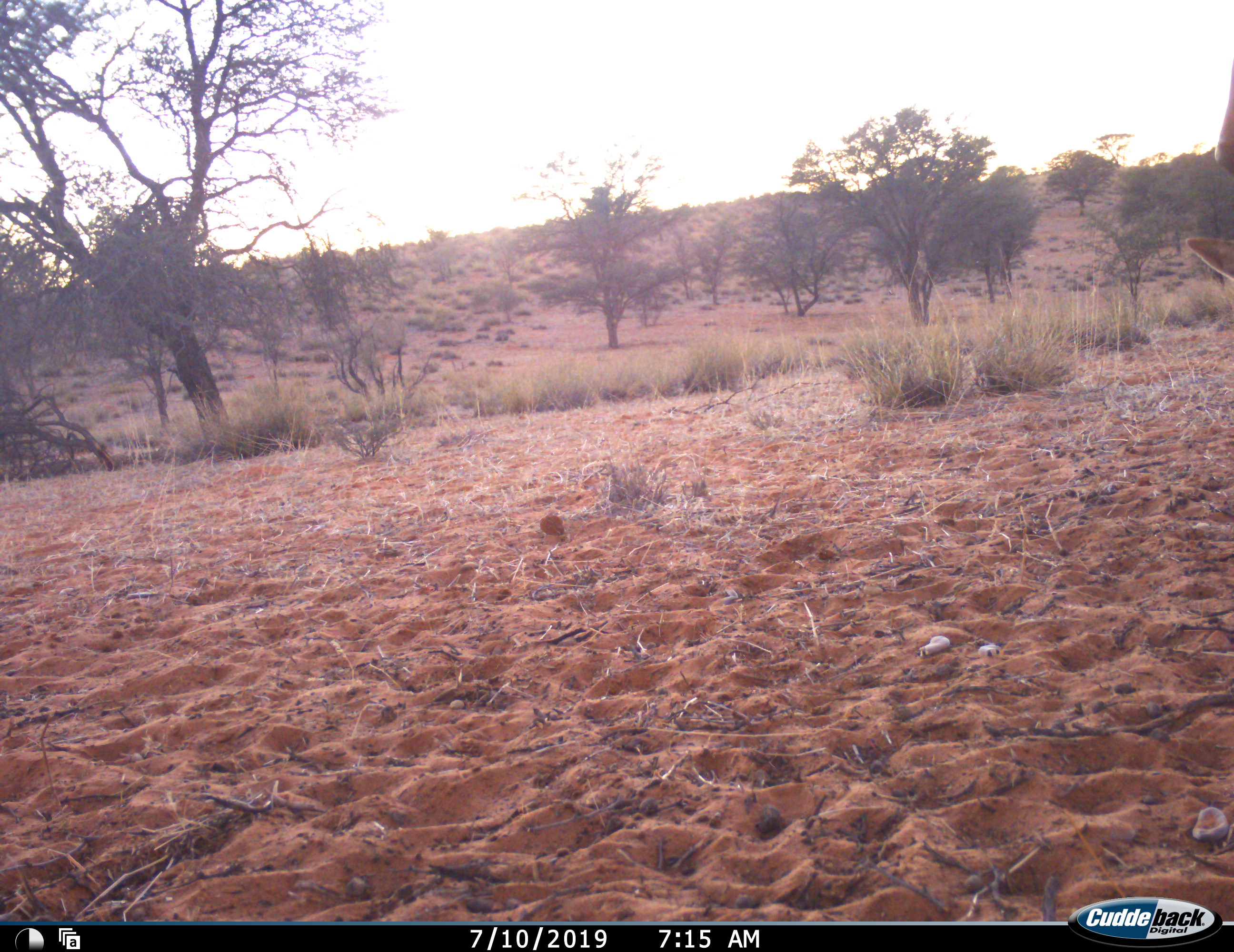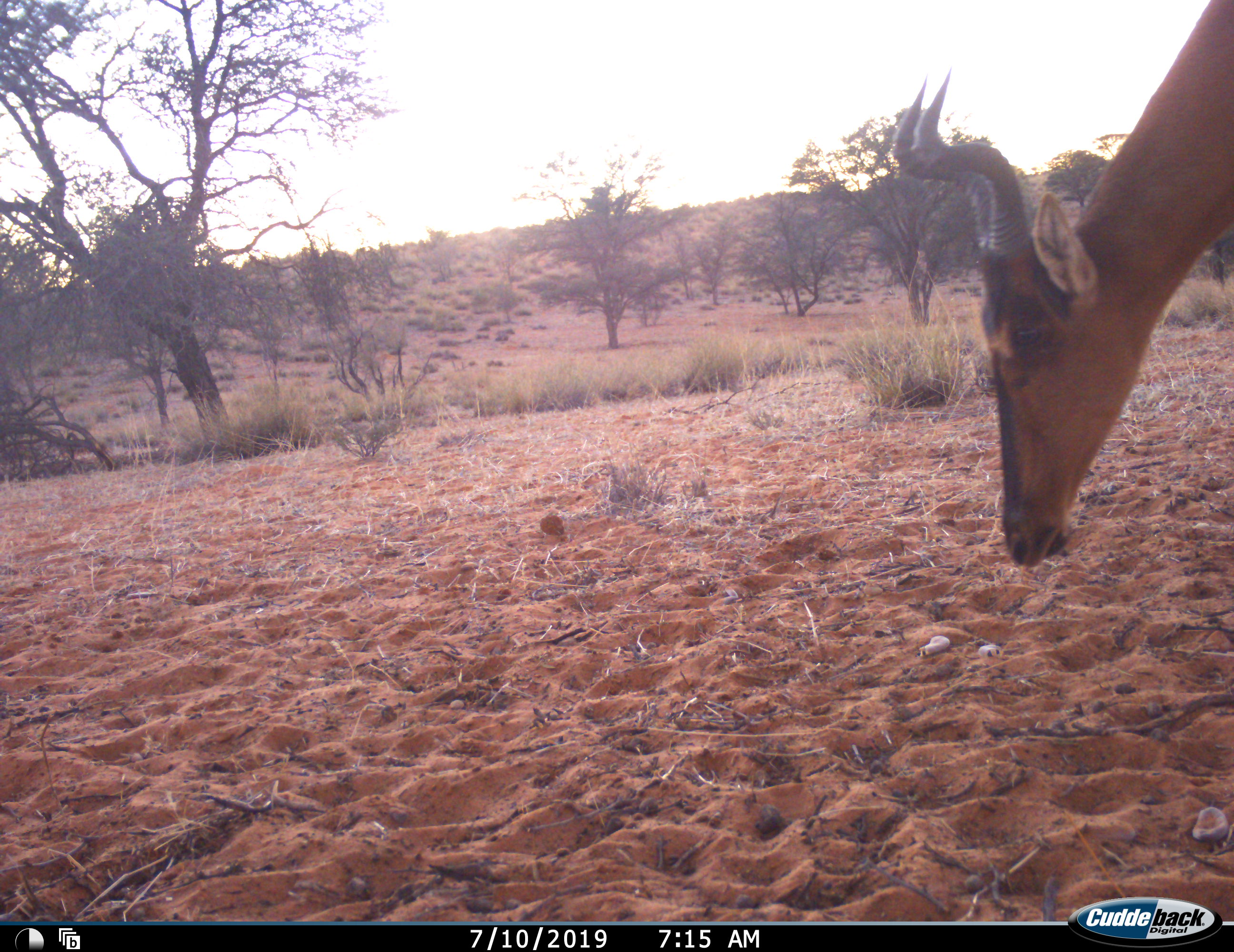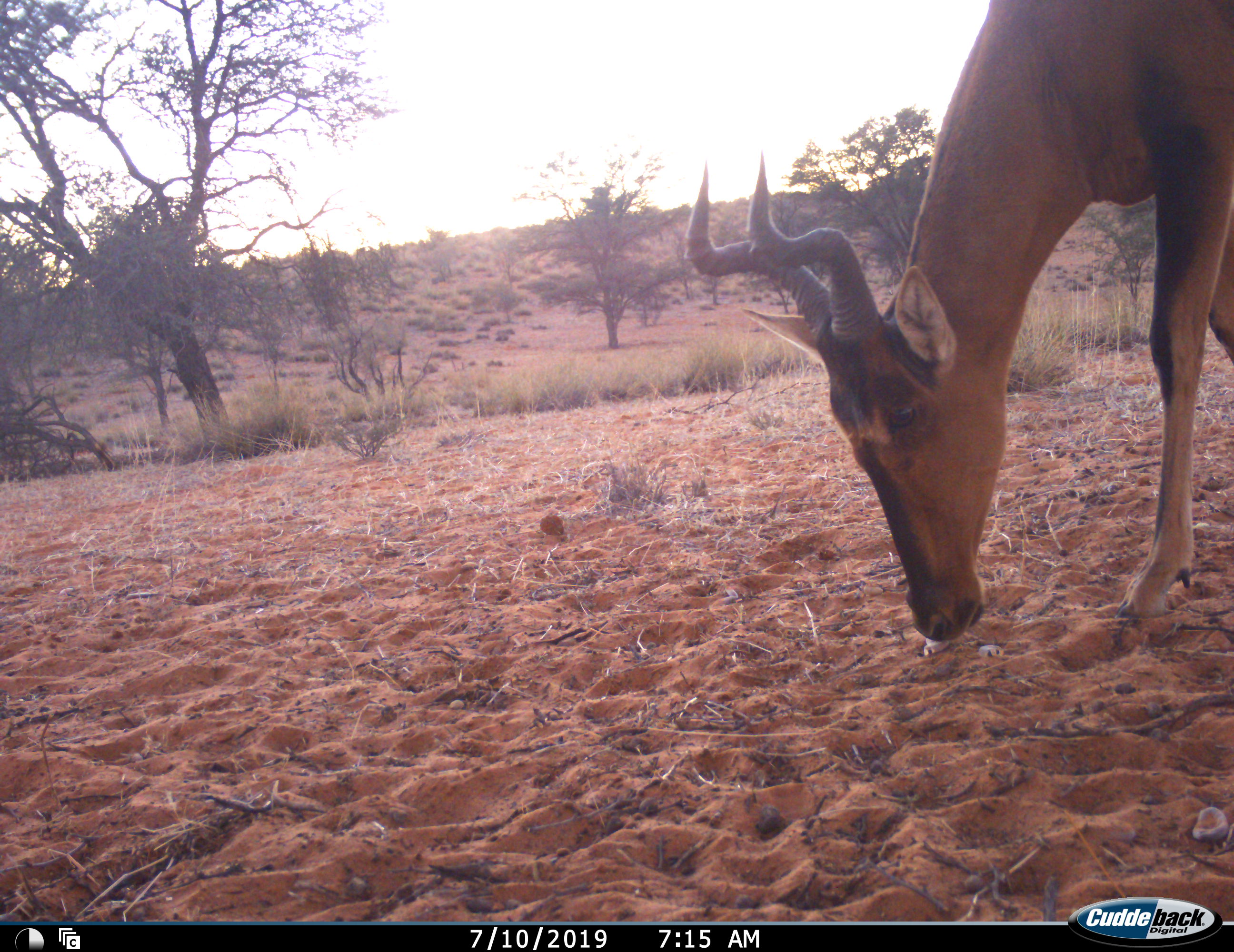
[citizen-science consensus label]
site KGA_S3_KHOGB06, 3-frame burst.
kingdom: Animalia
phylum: Chordata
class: Mammalia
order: Artiodactyla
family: Bovidae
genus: Alcelaphus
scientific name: Alcelaphus buselaphus caama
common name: red hartebeest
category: hartebeestred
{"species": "hartebeestred (red hartebeest) (Alcelaphus buselaphus caama)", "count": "1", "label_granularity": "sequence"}